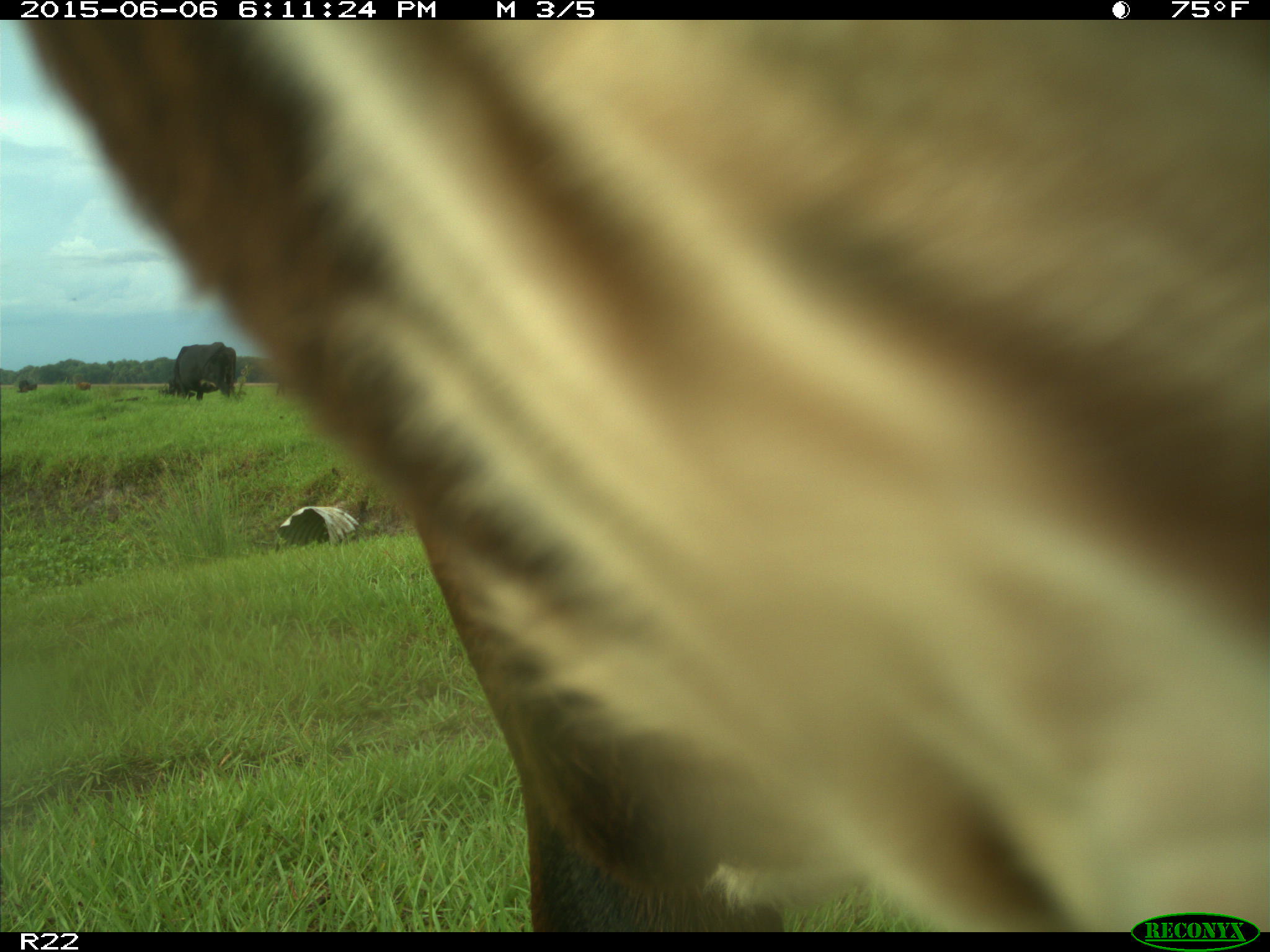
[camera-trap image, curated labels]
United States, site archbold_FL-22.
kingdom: Animalia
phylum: Chordata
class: Mammalia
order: Artiodactyla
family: Bovidae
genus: Bos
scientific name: Bos taurus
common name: domestic cow